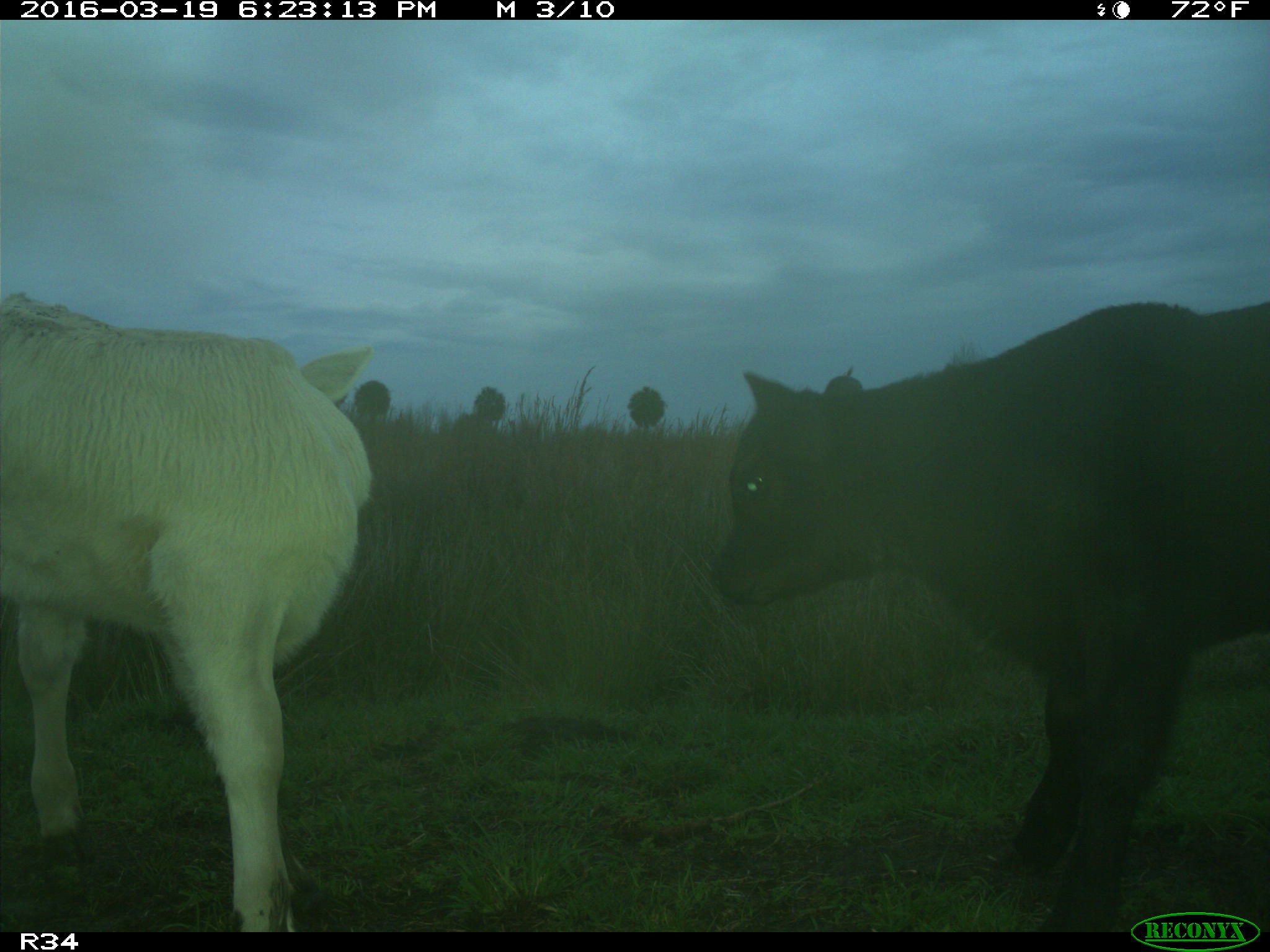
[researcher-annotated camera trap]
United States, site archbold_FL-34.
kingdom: Animalia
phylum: Chordata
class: Mammalia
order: Artiodactyla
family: Bovidae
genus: Bos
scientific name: Bos taurus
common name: domestic cow